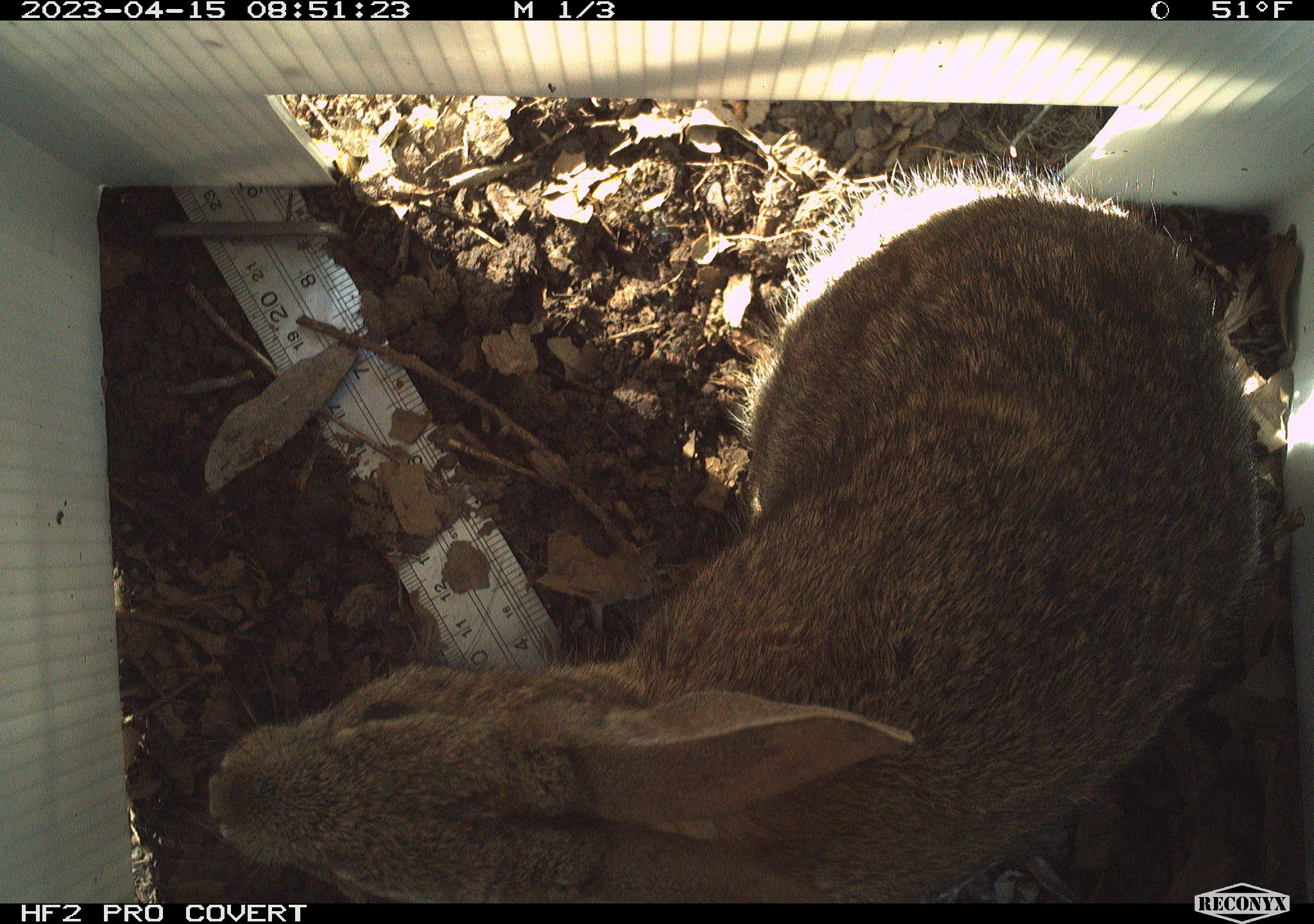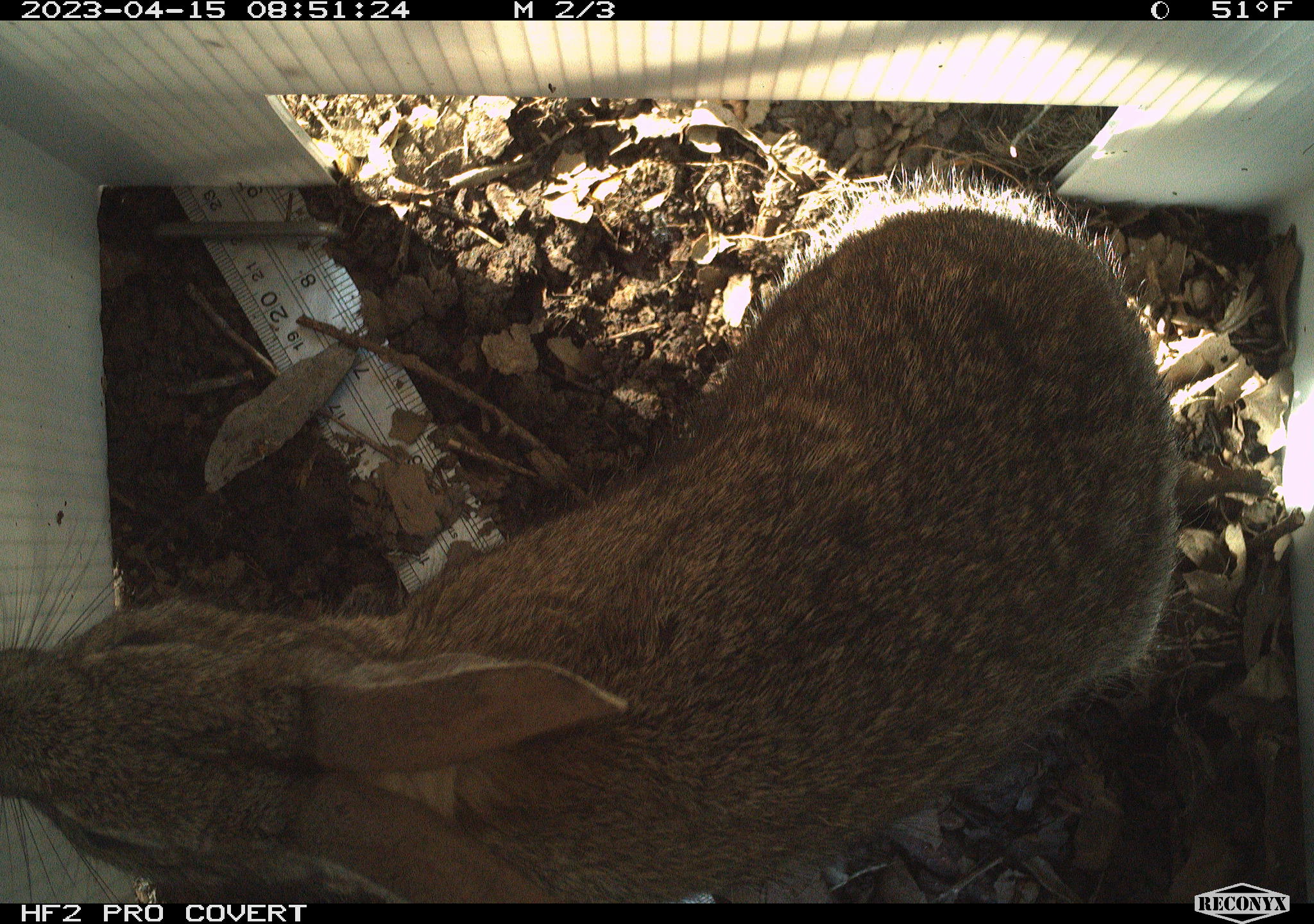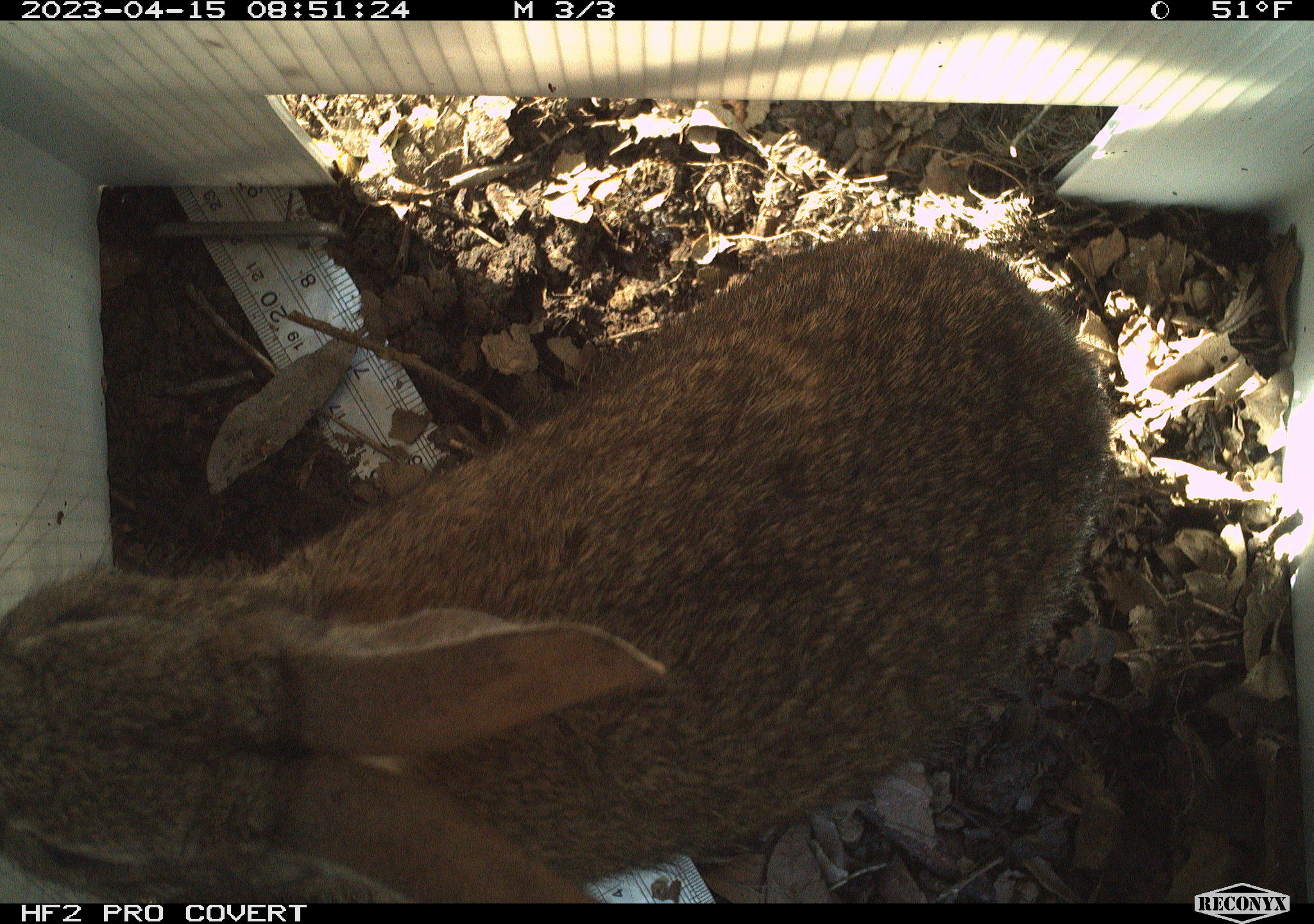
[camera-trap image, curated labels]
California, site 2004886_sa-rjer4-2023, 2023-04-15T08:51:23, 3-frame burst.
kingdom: Animalia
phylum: Chordata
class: Mammalia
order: Lagomorpha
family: Leporidae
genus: Sylvilagus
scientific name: Sylvilagus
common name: cottontail rabbits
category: sylvilagus species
Sylvilagus species (cottontail rabbits) (Sylvilagus).